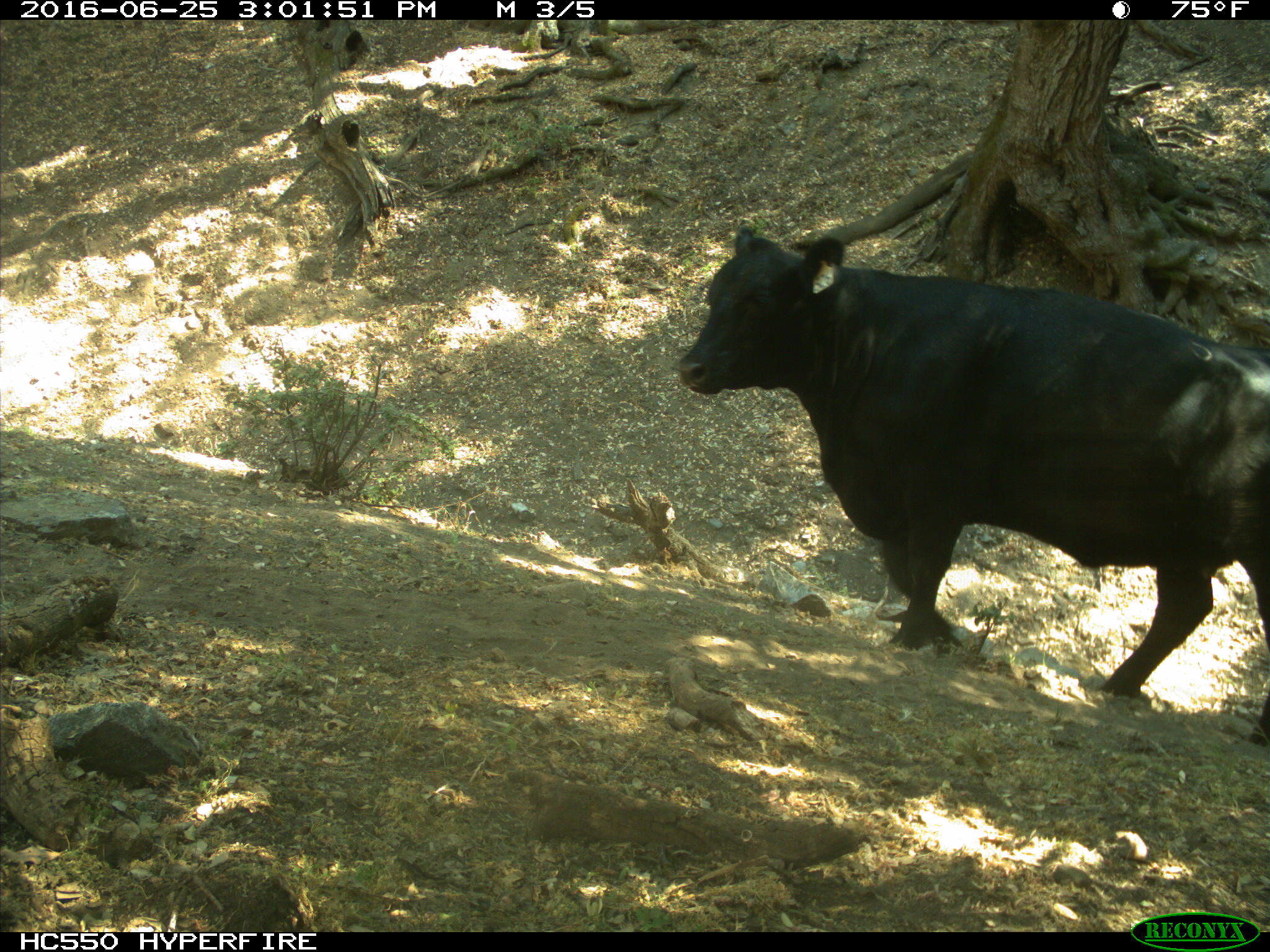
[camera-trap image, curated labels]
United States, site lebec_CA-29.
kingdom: Animalia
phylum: Chordata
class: Mammalia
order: Artiodactyla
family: Bovidae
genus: Bos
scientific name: Bos taurus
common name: domestic cow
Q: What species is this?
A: Bos taurus (domestic cow).